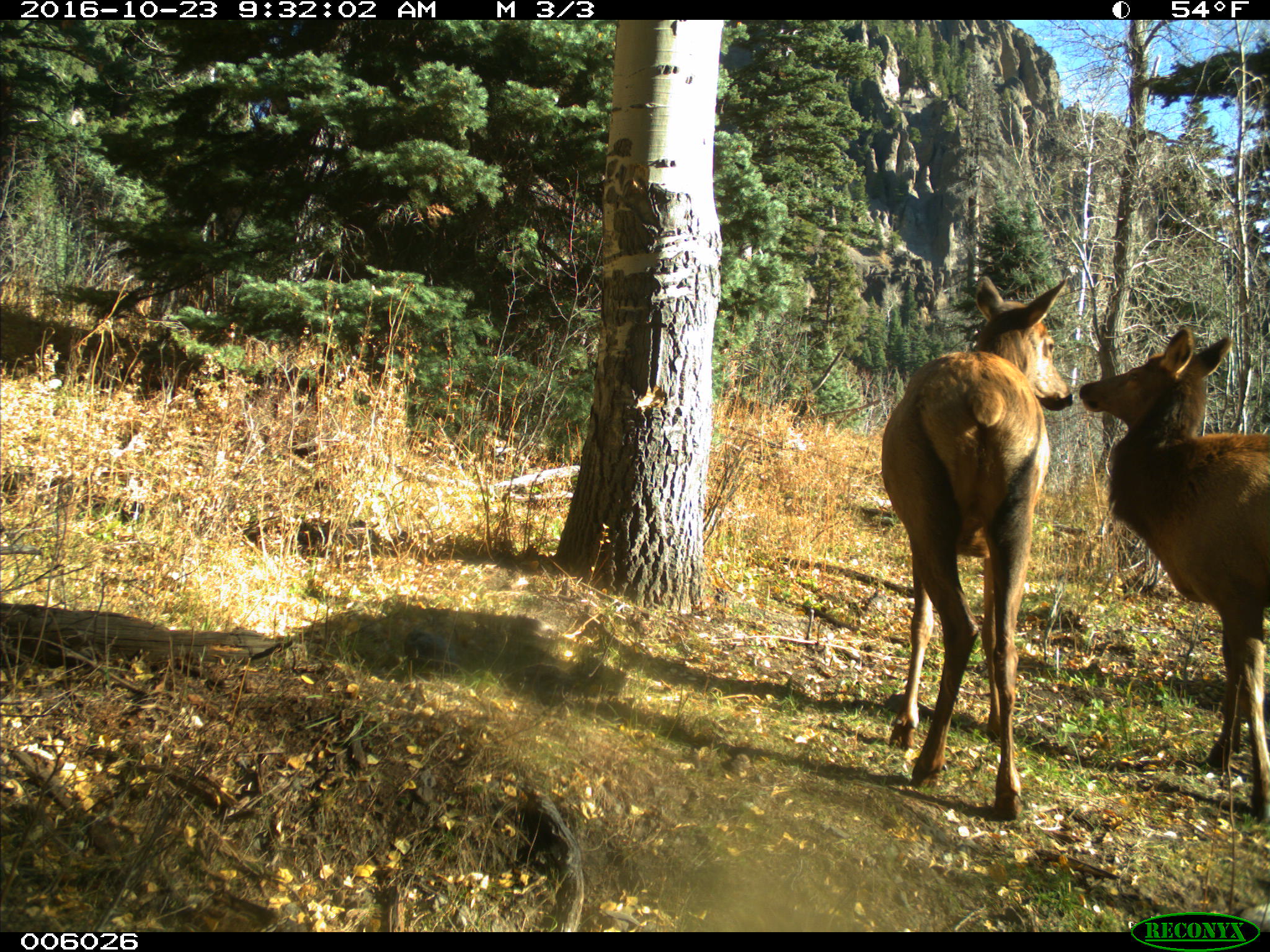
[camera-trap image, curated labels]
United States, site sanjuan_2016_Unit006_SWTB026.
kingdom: Animalia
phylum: Chordata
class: Mammalia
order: Artiodactyla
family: Cervidae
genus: Cervus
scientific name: Cervus elaphus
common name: red deer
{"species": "Cervus elaphus (red deer)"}